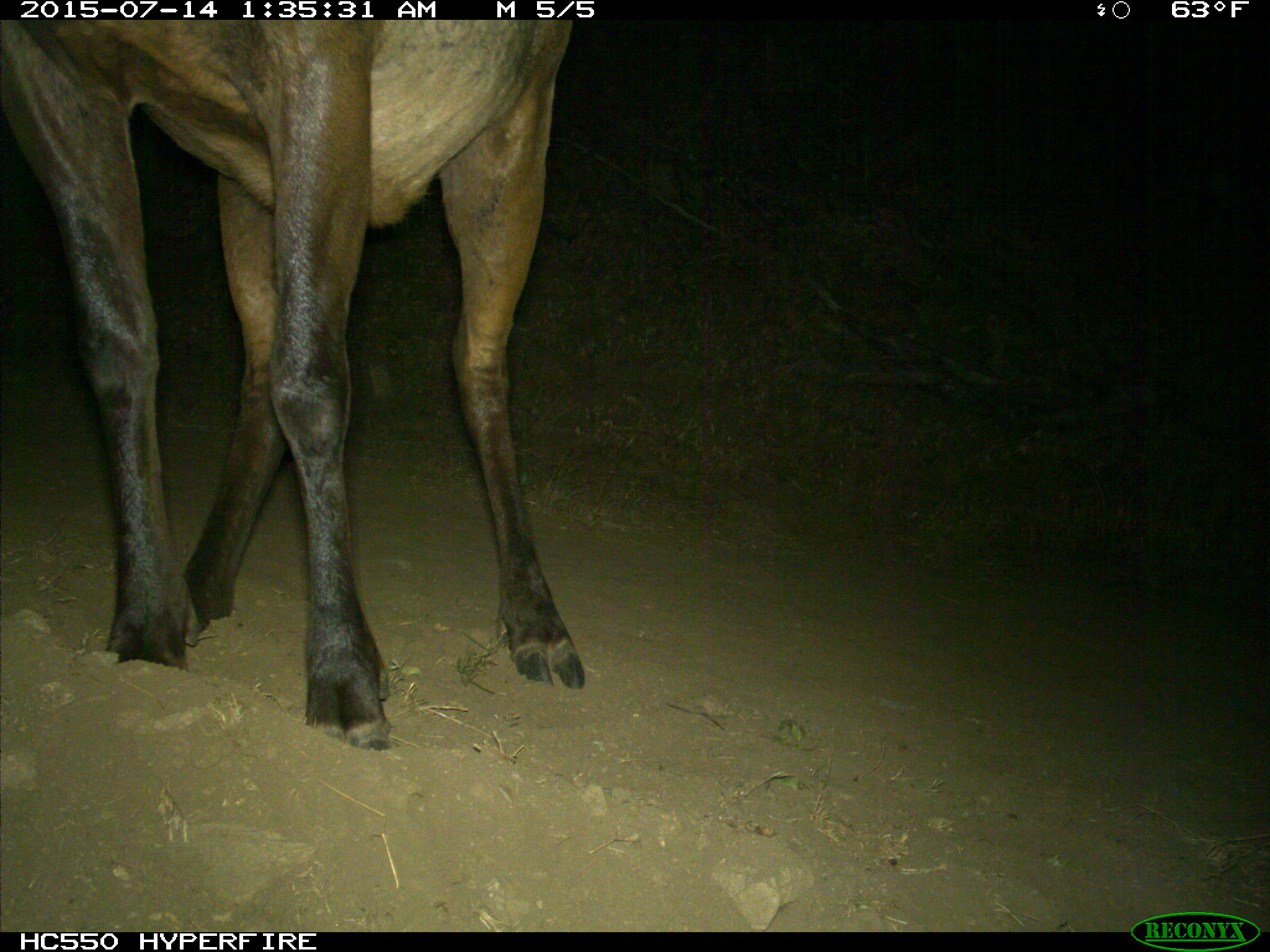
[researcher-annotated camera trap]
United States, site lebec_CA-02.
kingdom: Animalia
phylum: Chordata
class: Mammalia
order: Artiodactyla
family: Cervidae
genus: Cervus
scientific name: Cervus canadensis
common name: elk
Cervus canadensis (elk).